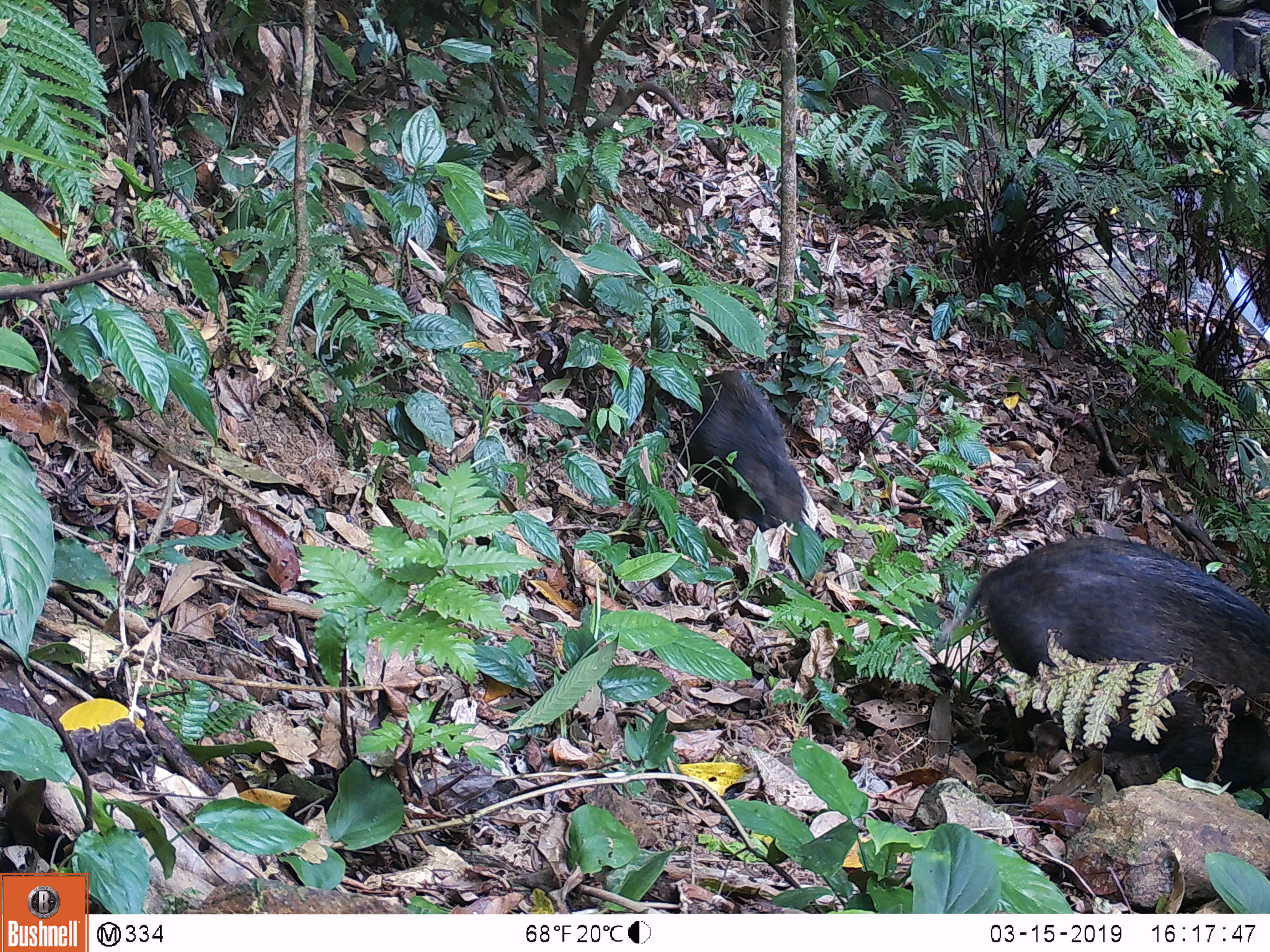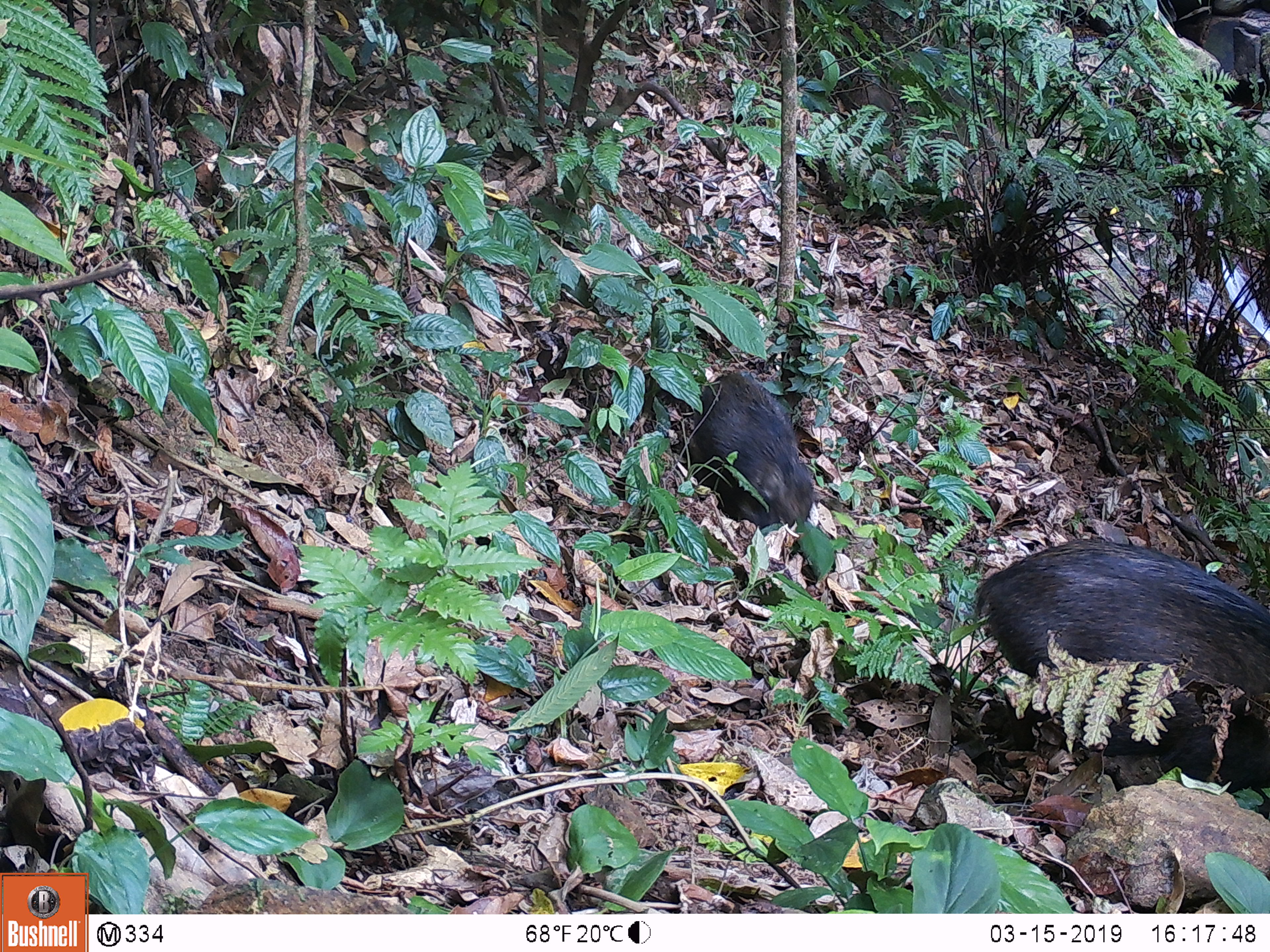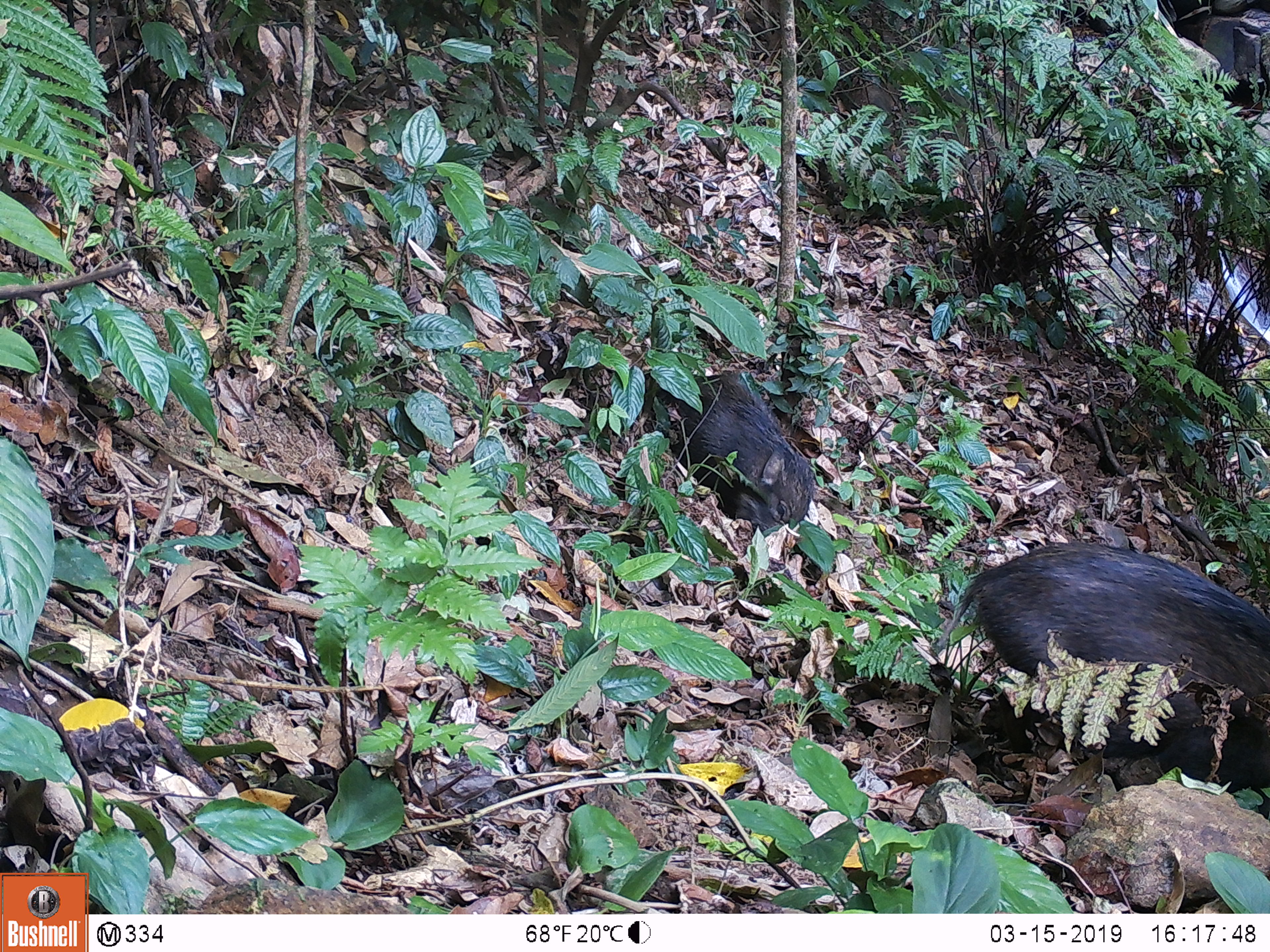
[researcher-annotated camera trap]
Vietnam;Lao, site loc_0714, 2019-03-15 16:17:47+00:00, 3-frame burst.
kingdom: Animalia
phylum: Chordata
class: Mammalia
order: Artiodactyla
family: Suidae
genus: Sus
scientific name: Sus scrofa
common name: eurasian wild pig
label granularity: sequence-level